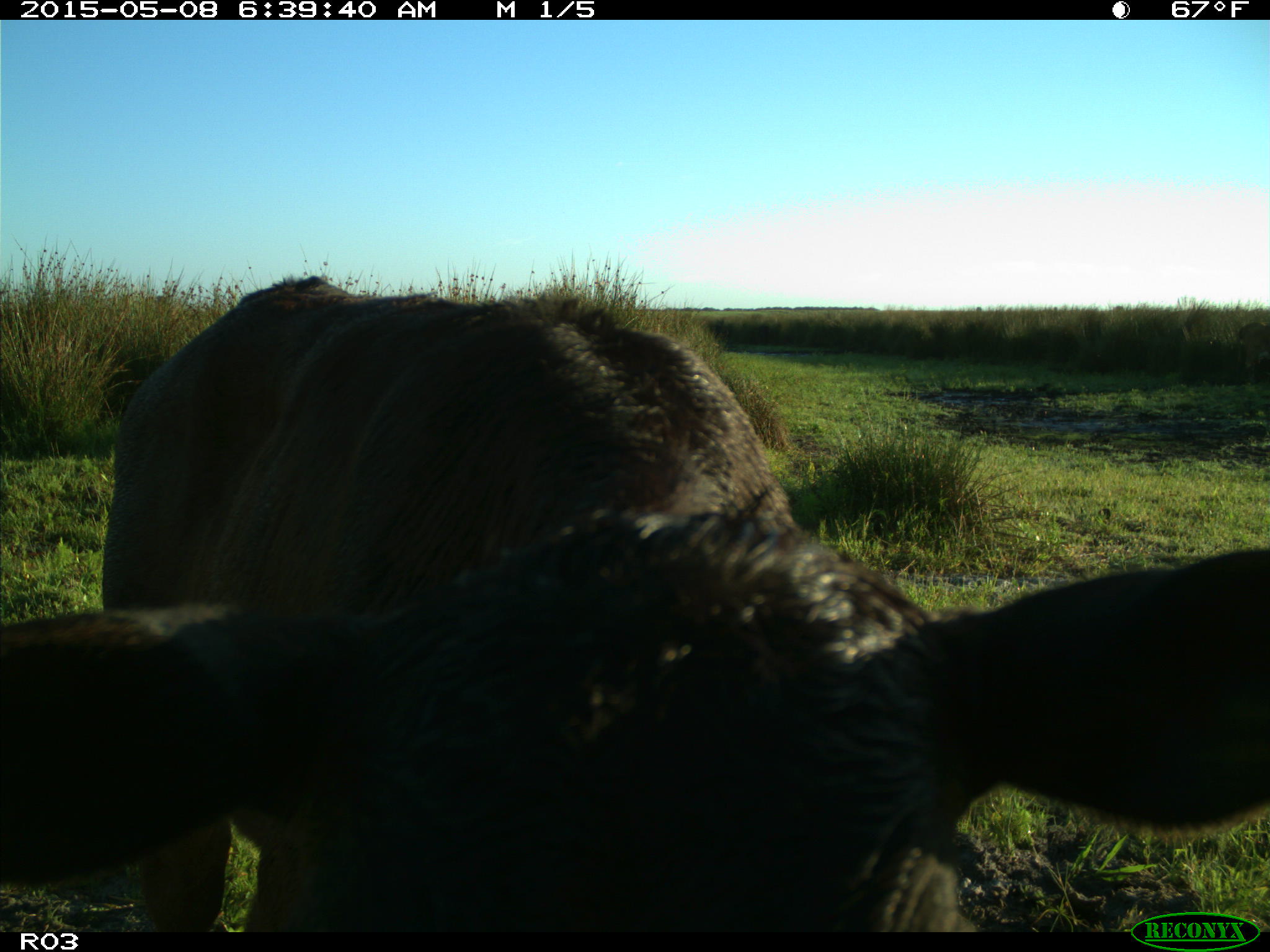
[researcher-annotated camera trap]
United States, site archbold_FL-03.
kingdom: Animalia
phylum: Chordata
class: Mammalia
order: Artiodactyla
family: Bovidae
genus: Bos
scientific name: Bos taurus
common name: domestic cow